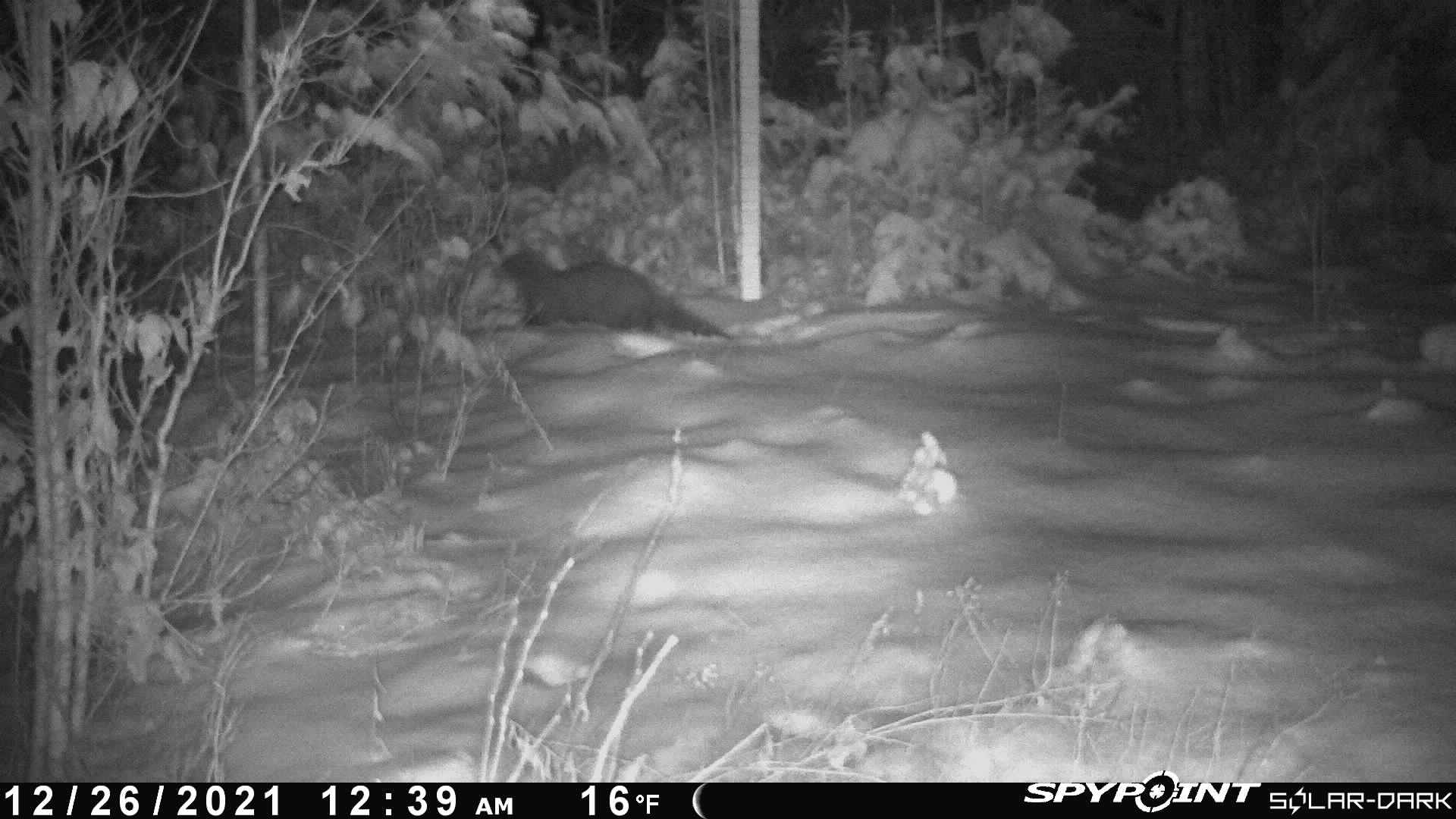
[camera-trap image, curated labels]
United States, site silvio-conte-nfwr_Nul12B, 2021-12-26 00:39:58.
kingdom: Animalia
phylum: Chordata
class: Mammalia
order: Carnivora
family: Mustelidae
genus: Pekania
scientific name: Pekania pennanti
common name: fisher